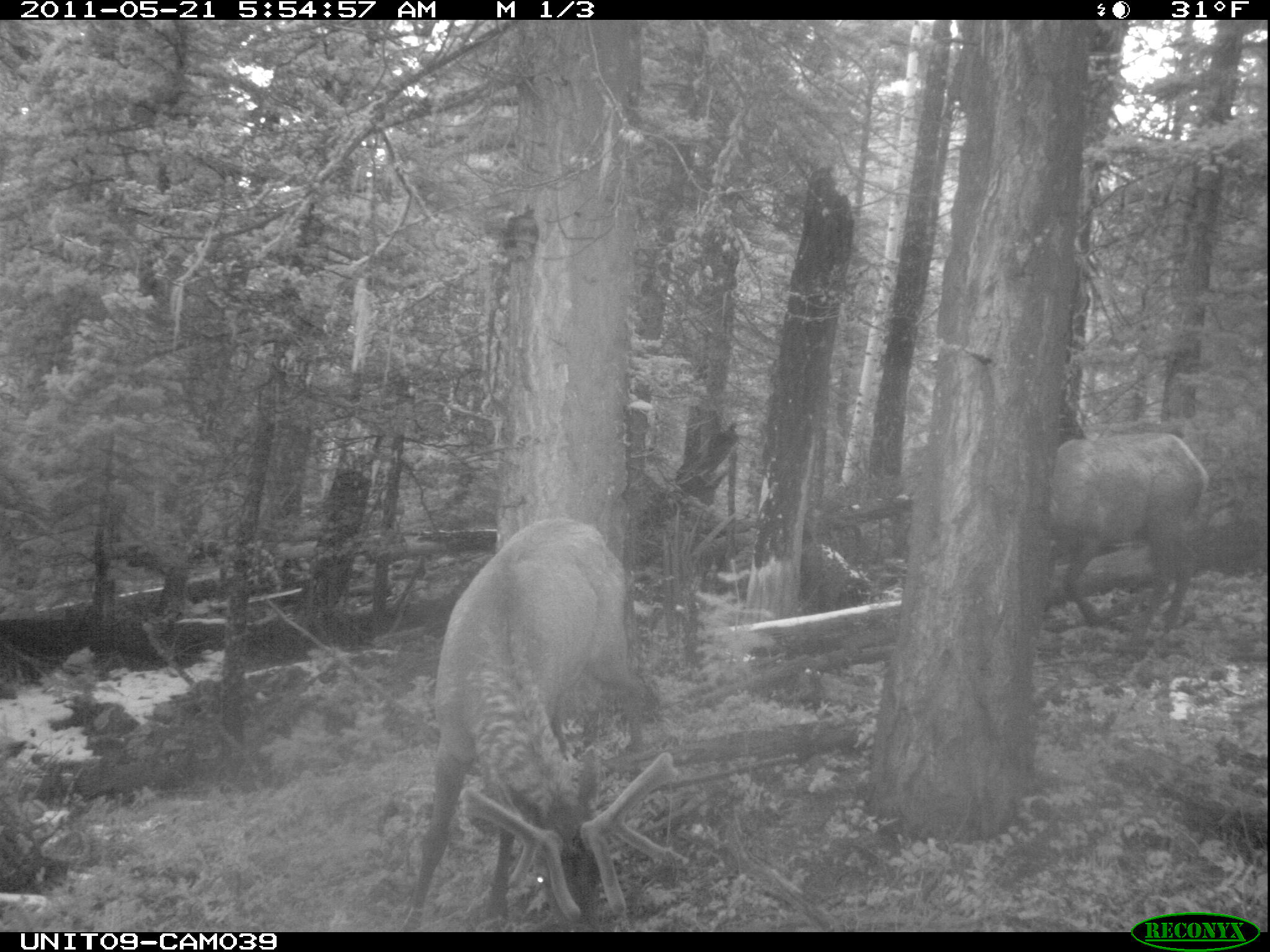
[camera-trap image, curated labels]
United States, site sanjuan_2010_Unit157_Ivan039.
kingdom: Animalia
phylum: Chordata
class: Mammalia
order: Artiodactyla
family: Cervidae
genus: Cervus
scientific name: Cervus elaphus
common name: red deer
Cervus elaphus (red deer).